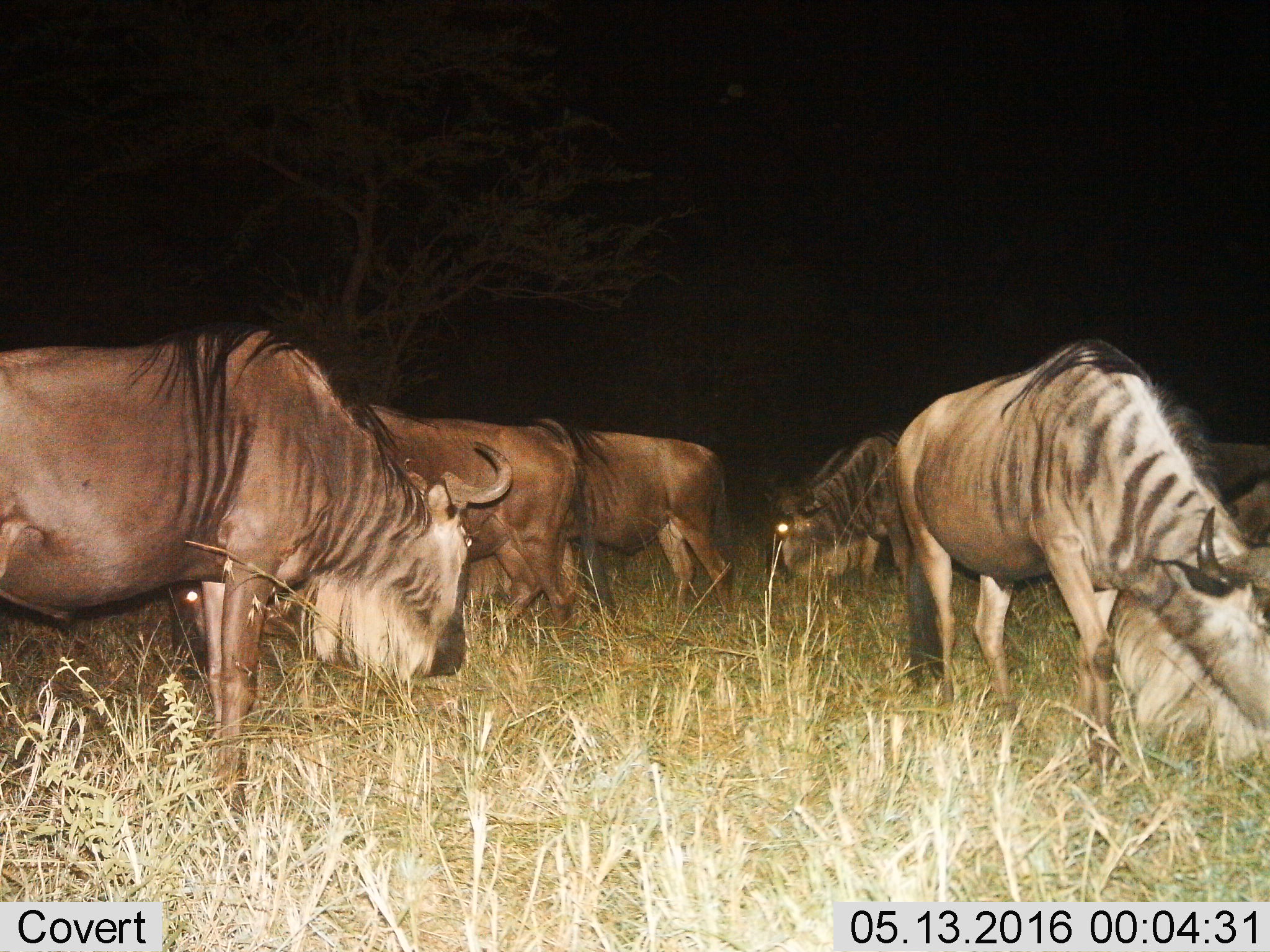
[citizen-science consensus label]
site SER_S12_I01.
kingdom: Animalia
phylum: Chordata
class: Mammalia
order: Artiodactyla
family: Bovidae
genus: Connochaetes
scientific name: Connochaetes taurinus taurinus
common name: blue wildebeest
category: wildebeestblue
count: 7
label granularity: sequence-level